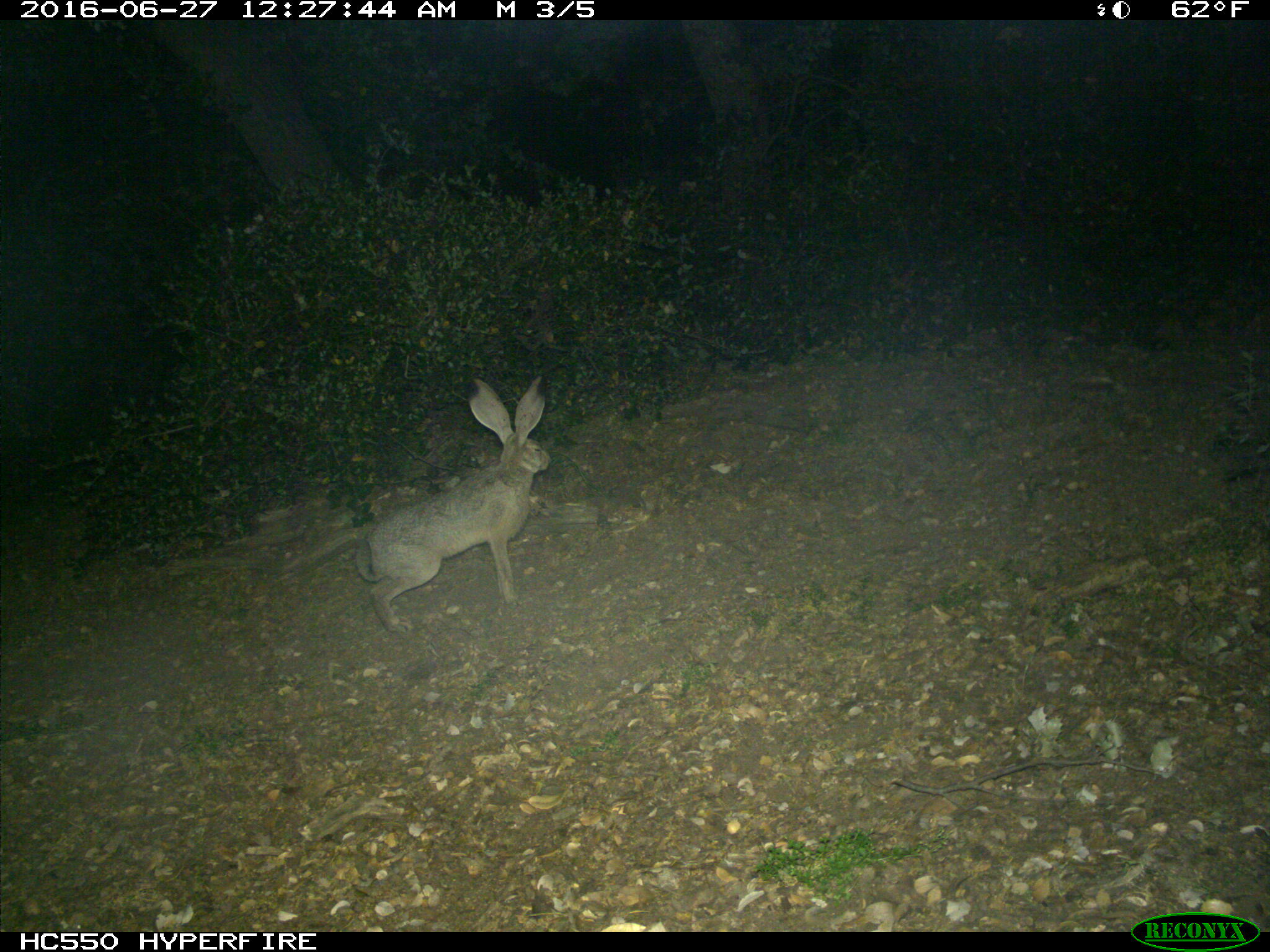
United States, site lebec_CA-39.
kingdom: Animalia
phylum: Chordata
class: Mammalia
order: Lagomorpha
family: Leporidae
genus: Lepus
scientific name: Lepus californicus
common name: black-tailed jackrabbit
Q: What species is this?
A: Lepus californicus (black-tailed jackrabbit).